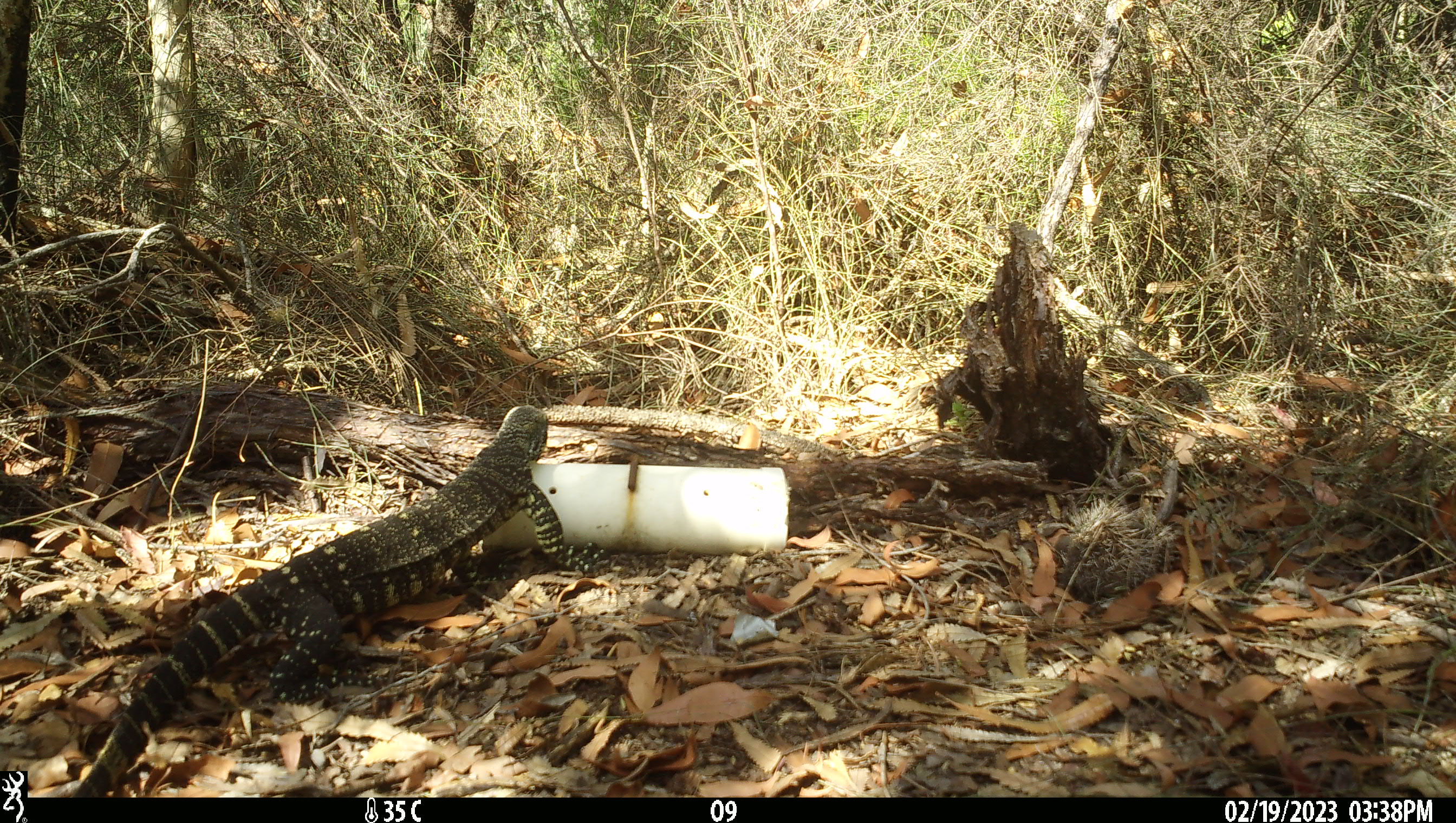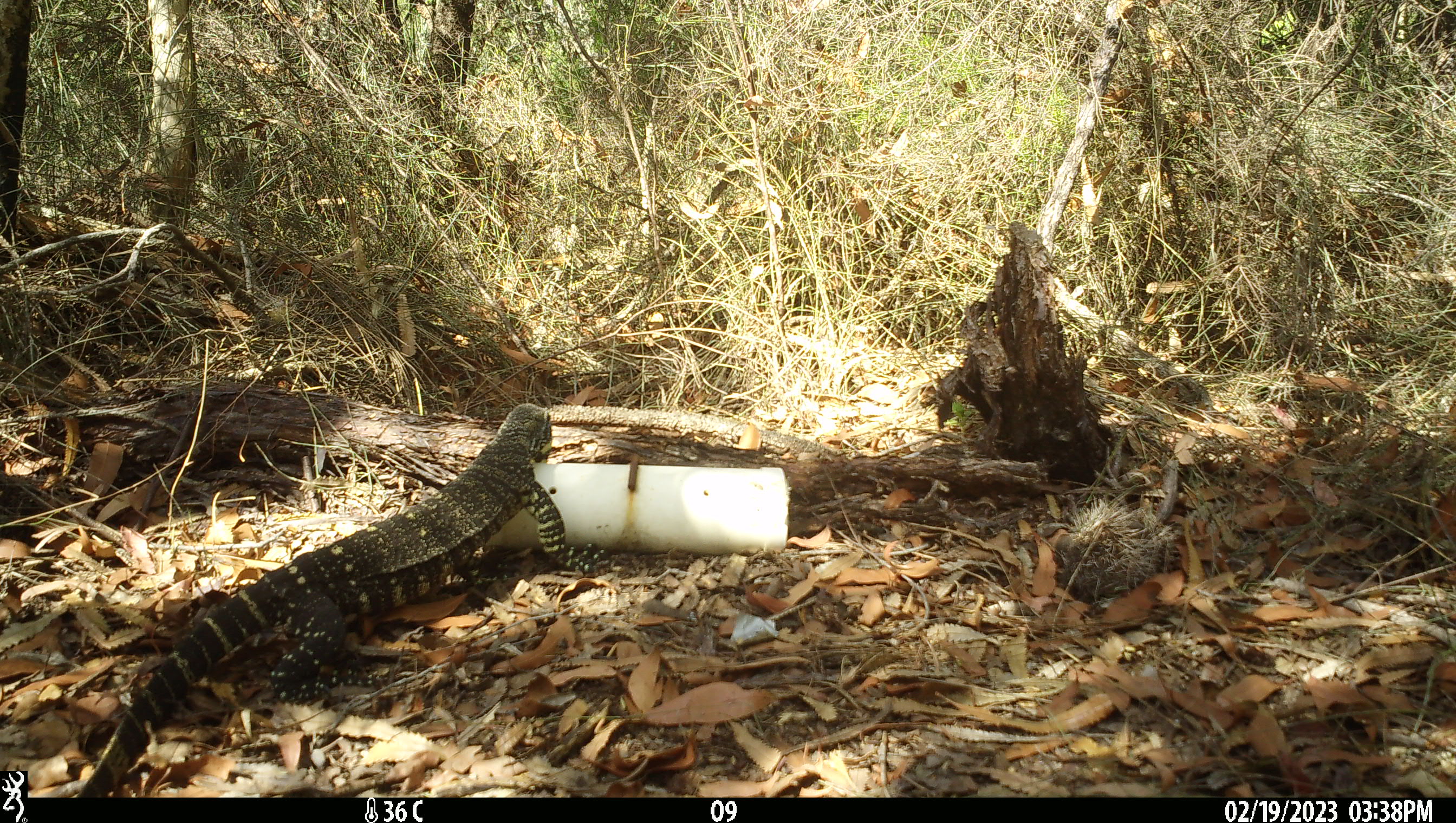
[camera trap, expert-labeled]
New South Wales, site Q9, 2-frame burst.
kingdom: Animalia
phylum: Chordata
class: Reptilia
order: Squamata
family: Varanidae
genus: Varanus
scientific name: Varanus varius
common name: lace monitor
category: goanna